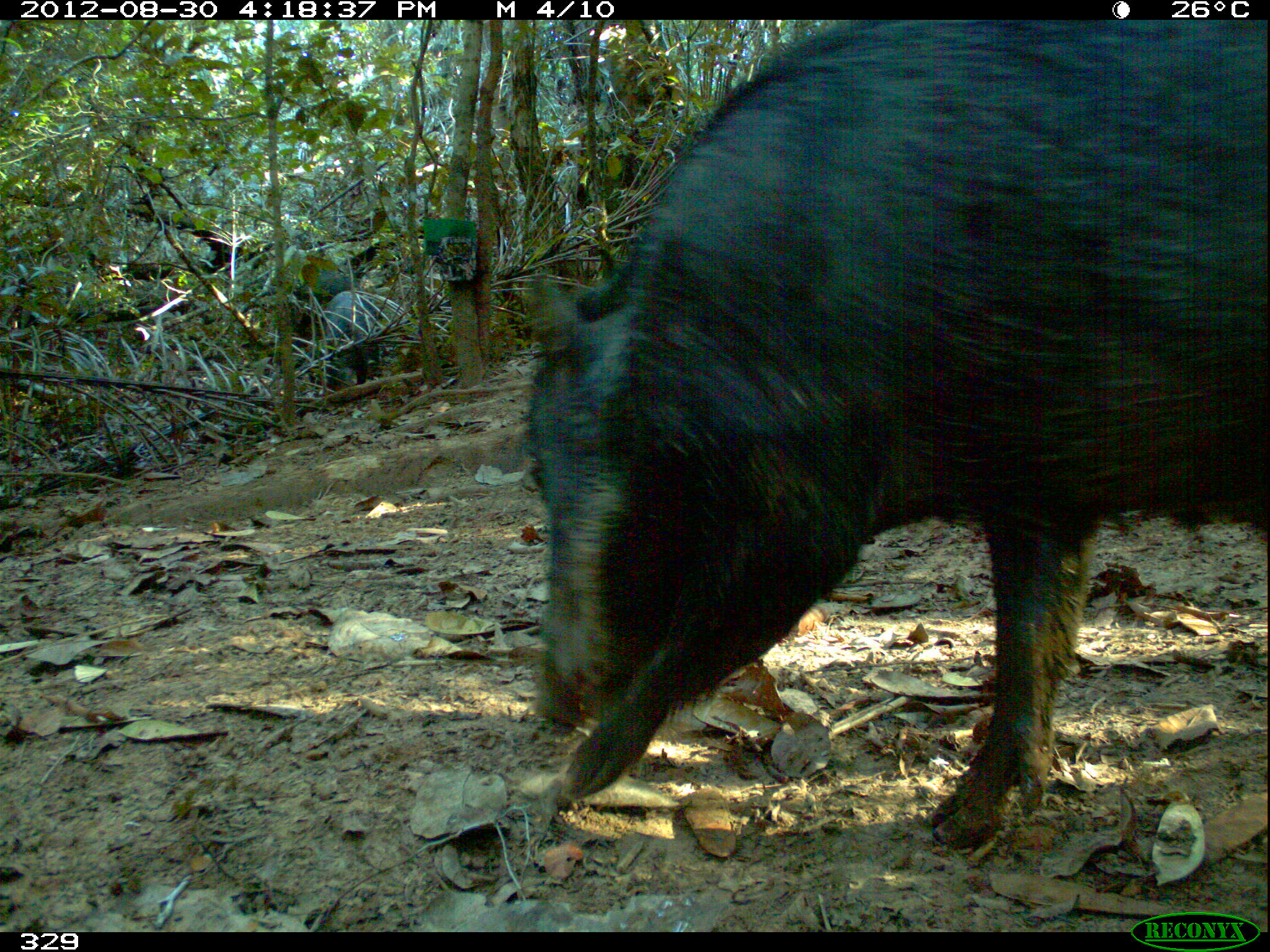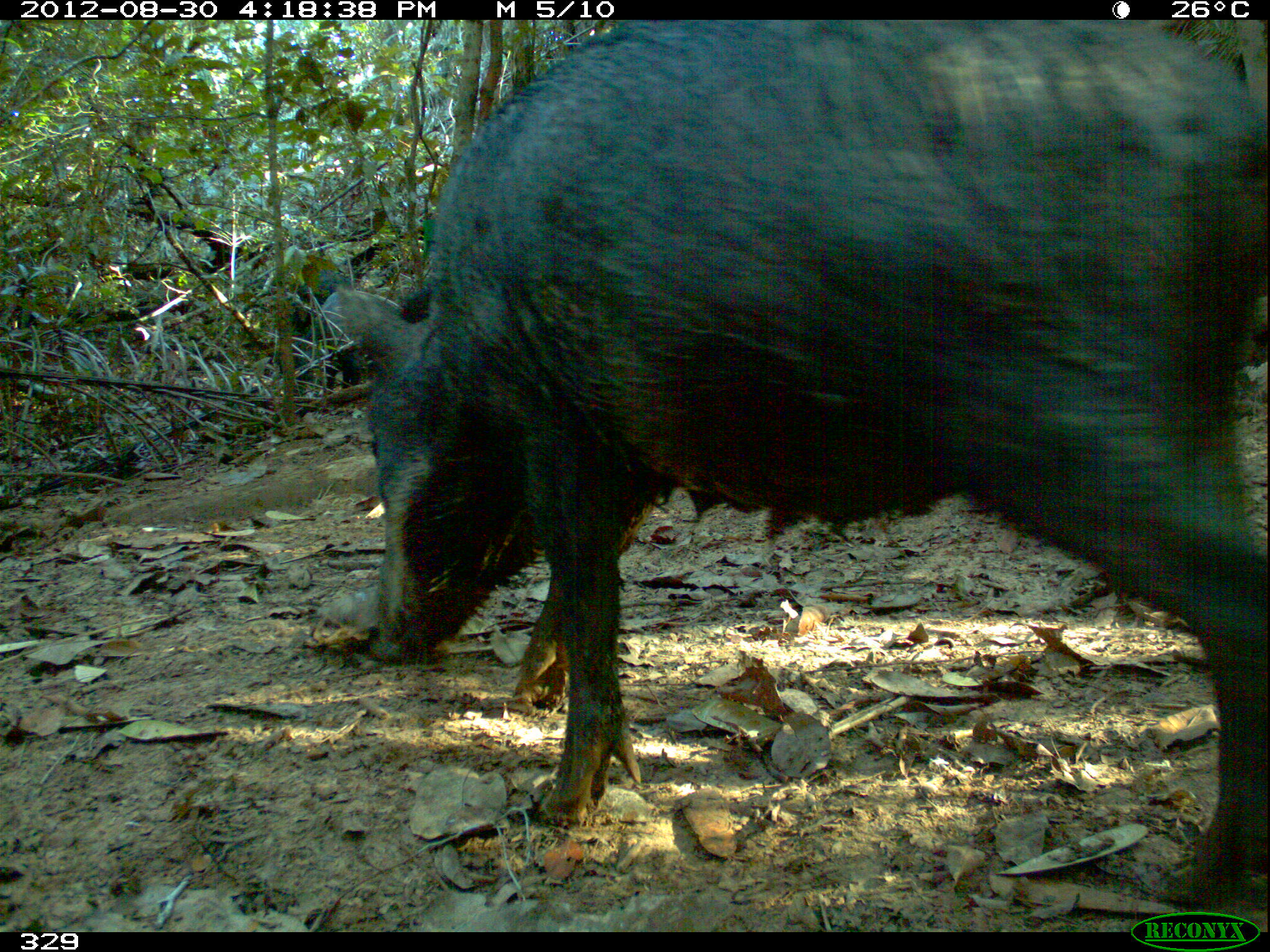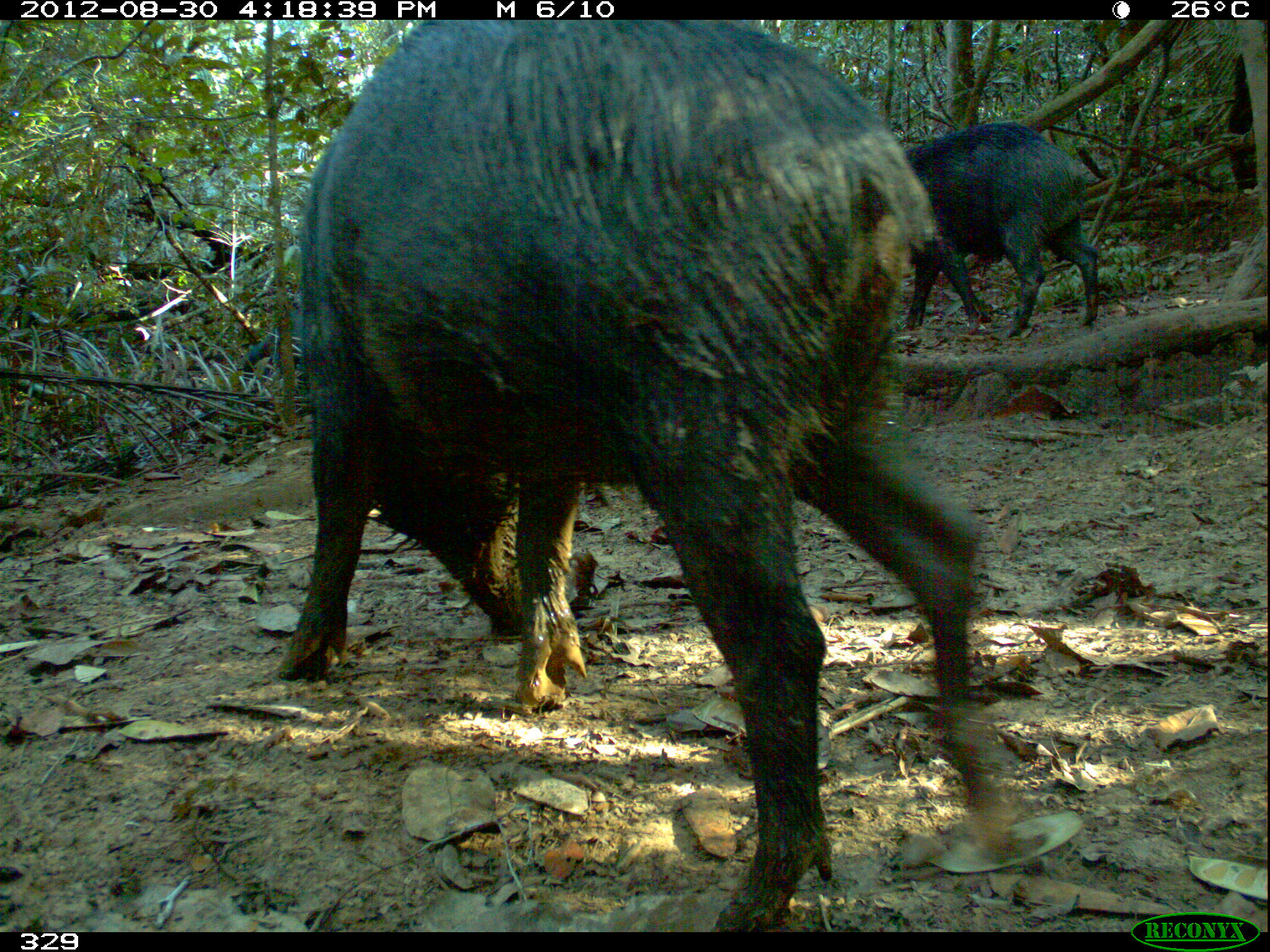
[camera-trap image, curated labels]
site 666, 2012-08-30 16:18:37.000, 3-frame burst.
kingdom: Animalia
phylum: Chordata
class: Mammalia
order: Artiodactyla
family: Tayassuidae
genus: Tayassu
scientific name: Tayassu pecari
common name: white-lipped peccary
Tayassu pecari (white-lipped peccary).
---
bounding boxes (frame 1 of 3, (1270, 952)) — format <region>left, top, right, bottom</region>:
tayassu pecari: <region>513, 20, 1270, 847</region>; <region>319, 290, 381, 387</region>; <region>290, 269, 353, 347</region>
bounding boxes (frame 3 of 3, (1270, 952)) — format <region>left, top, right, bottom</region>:
tayassu pecari: <region>271, 21, 1010, 933</region>; <region>900, 116, 1097, 337</region>; <region>239, 305, 309, 396</region>